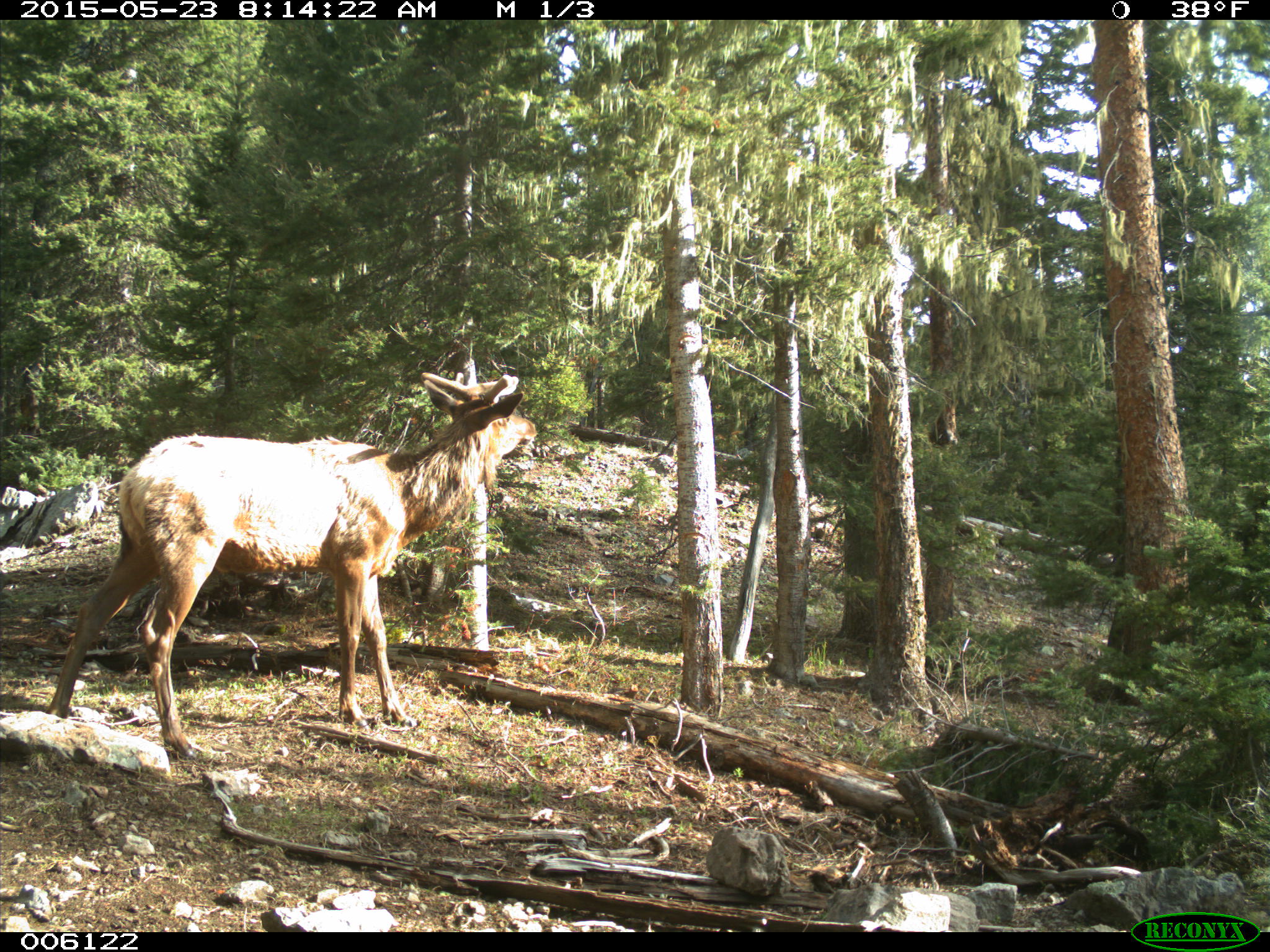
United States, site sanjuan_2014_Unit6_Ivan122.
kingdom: Animalia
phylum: Chordata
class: Mammalia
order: Artiodactyla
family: Cervidae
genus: Cervus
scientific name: Cervus elaphus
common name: red deer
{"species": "Cervus elaphus (red deer)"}